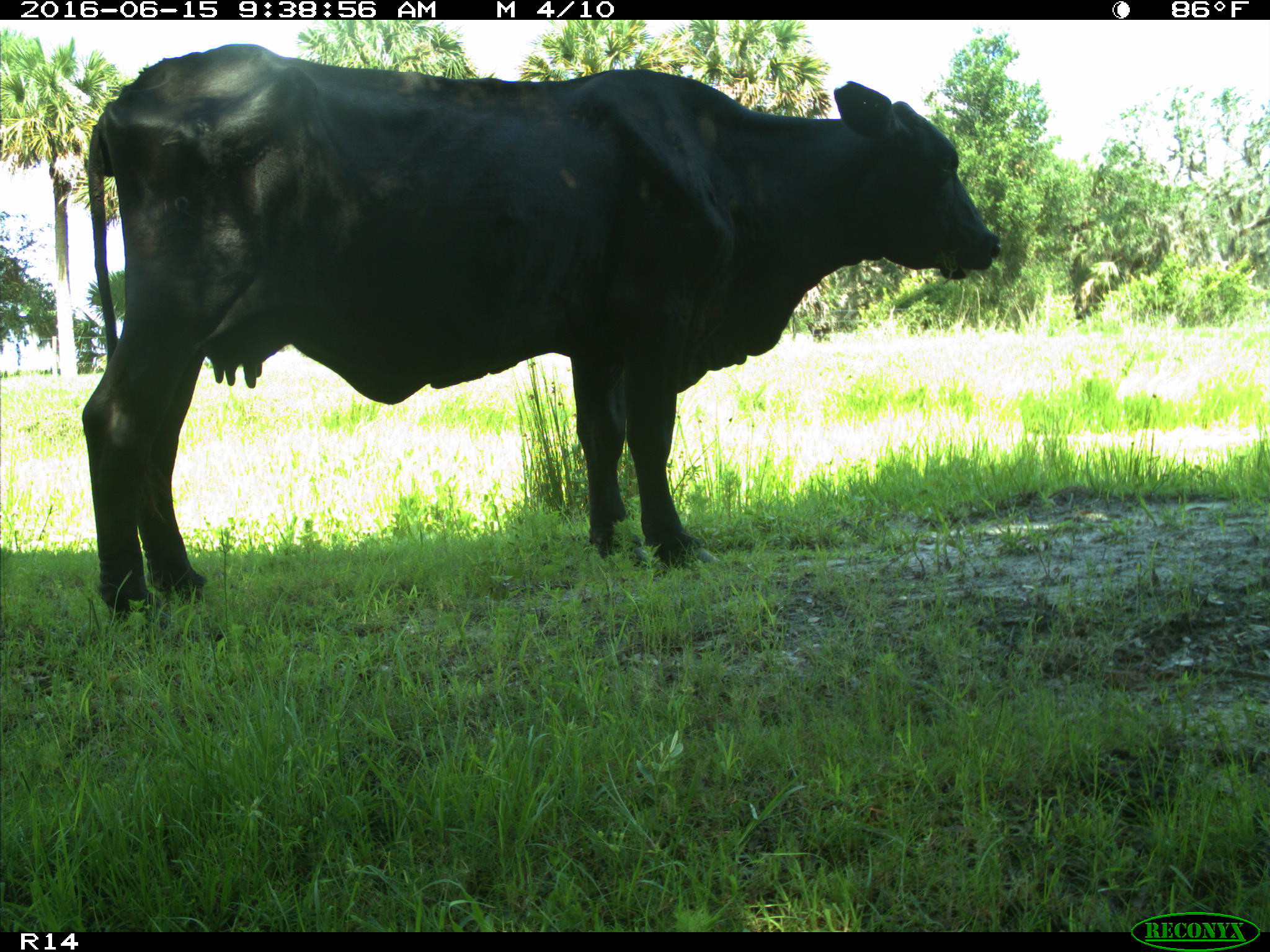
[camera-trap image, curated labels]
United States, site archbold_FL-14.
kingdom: Animalia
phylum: Chordata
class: Mammalia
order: Artiodactyla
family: Bovidae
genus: Bos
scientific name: Bos taurus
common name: domestic cow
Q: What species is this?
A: Bos taurus (domestic cow).